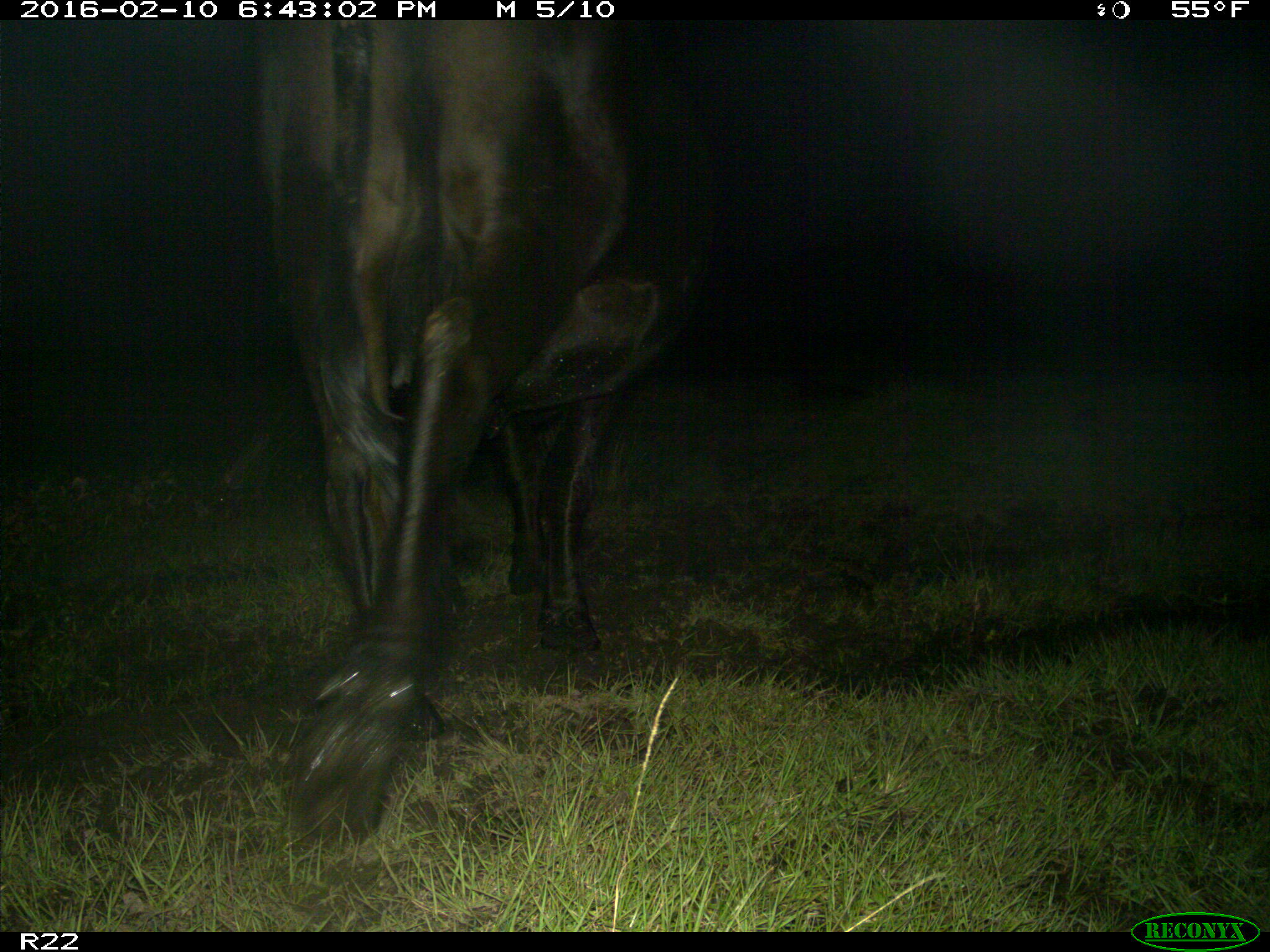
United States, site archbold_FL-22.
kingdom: Animalia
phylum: Chordata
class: Mammalia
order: Artiodactyla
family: Bovidae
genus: Bos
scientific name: Bos taurus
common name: domestic cow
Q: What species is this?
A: Bos taurus (domestic cow).